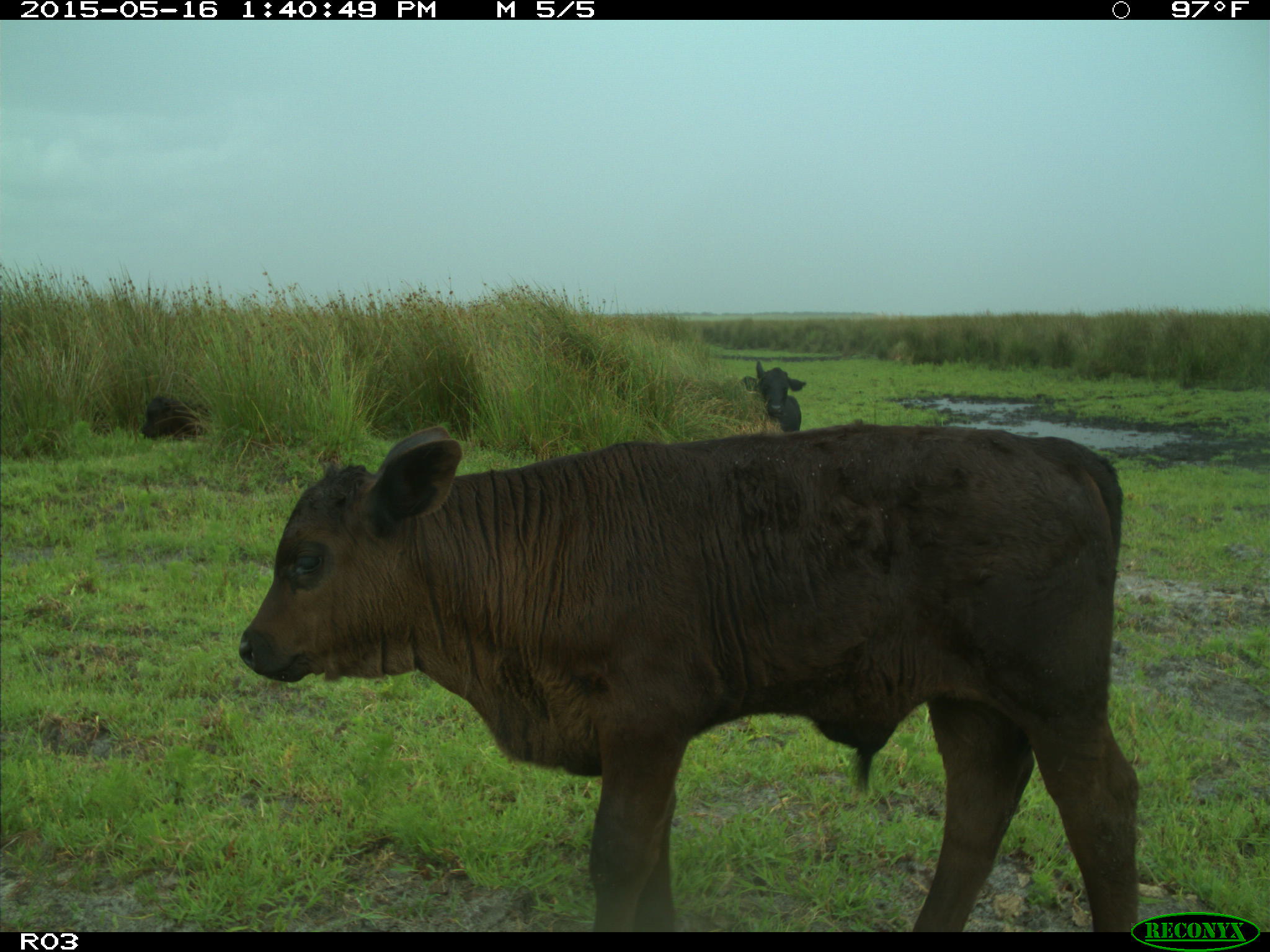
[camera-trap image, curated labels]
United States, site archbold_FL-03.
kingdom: Animalia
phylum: Chordata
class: Mammalia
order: Artiodactyla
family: Bovidae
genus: Bos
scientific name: Bos taurus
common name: domestic cow